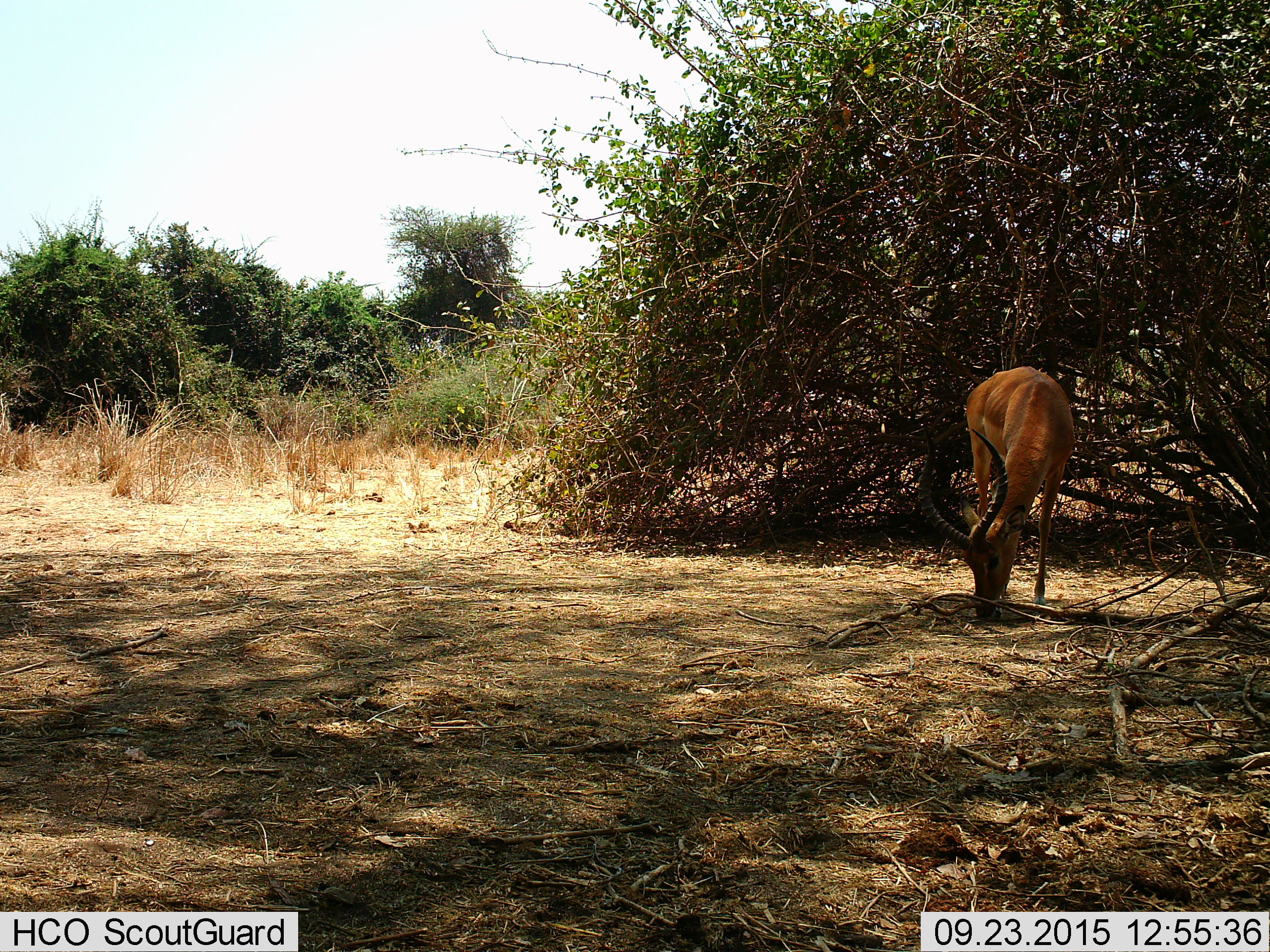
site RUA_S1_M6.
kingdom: Animalia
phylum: Chordata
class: Mammalia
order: Artiodactyla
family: Bovidae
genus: Aepyceros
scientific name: Aepyceros melampus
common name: impala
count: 1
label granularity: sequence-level